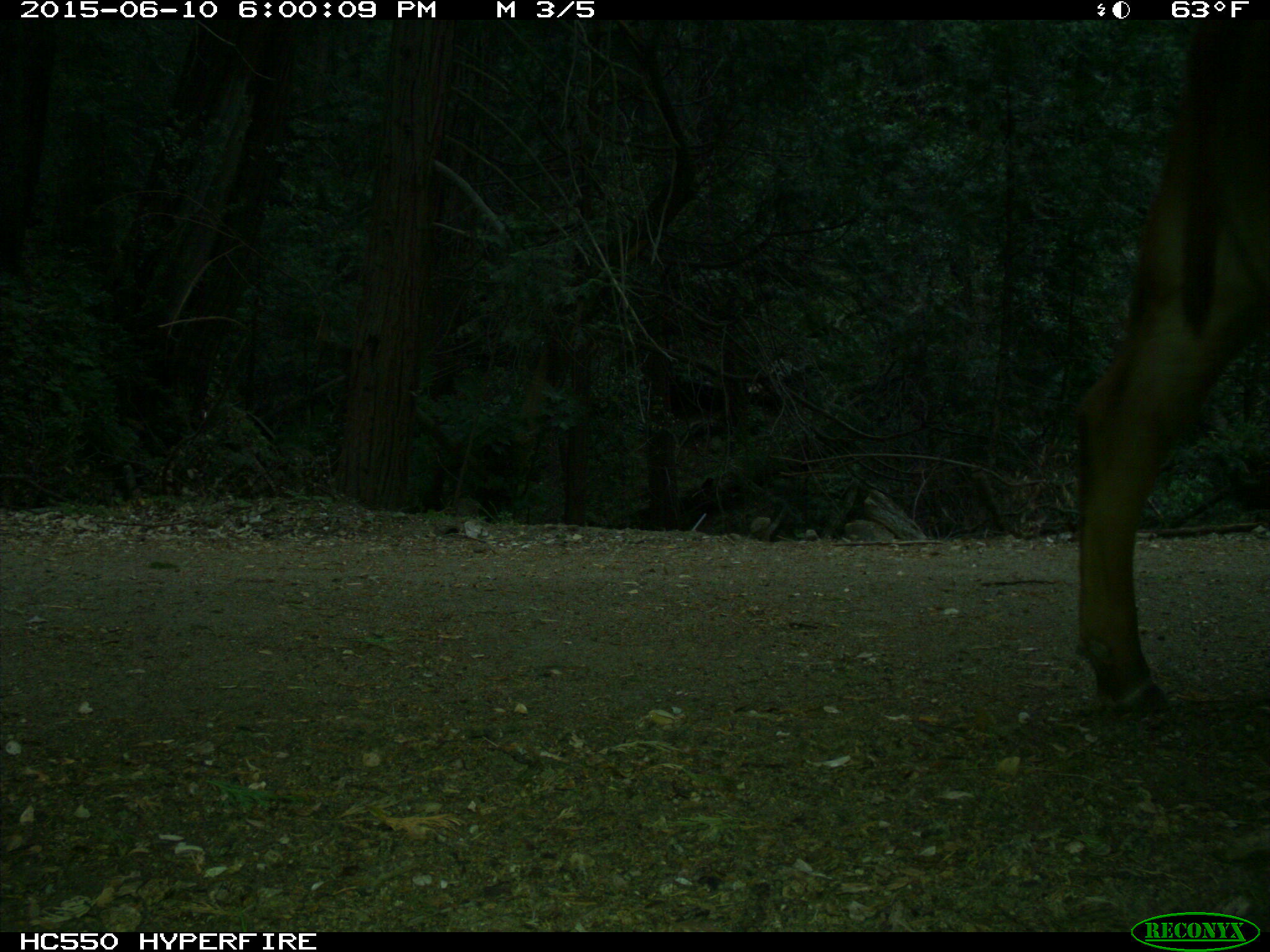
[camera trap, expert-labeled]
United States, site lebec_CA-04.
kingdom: Animalia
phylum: Chordata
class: Mammalia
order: Artiodactyla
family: Bovidae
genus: Bos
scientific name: Bos taurus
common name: domestic cow